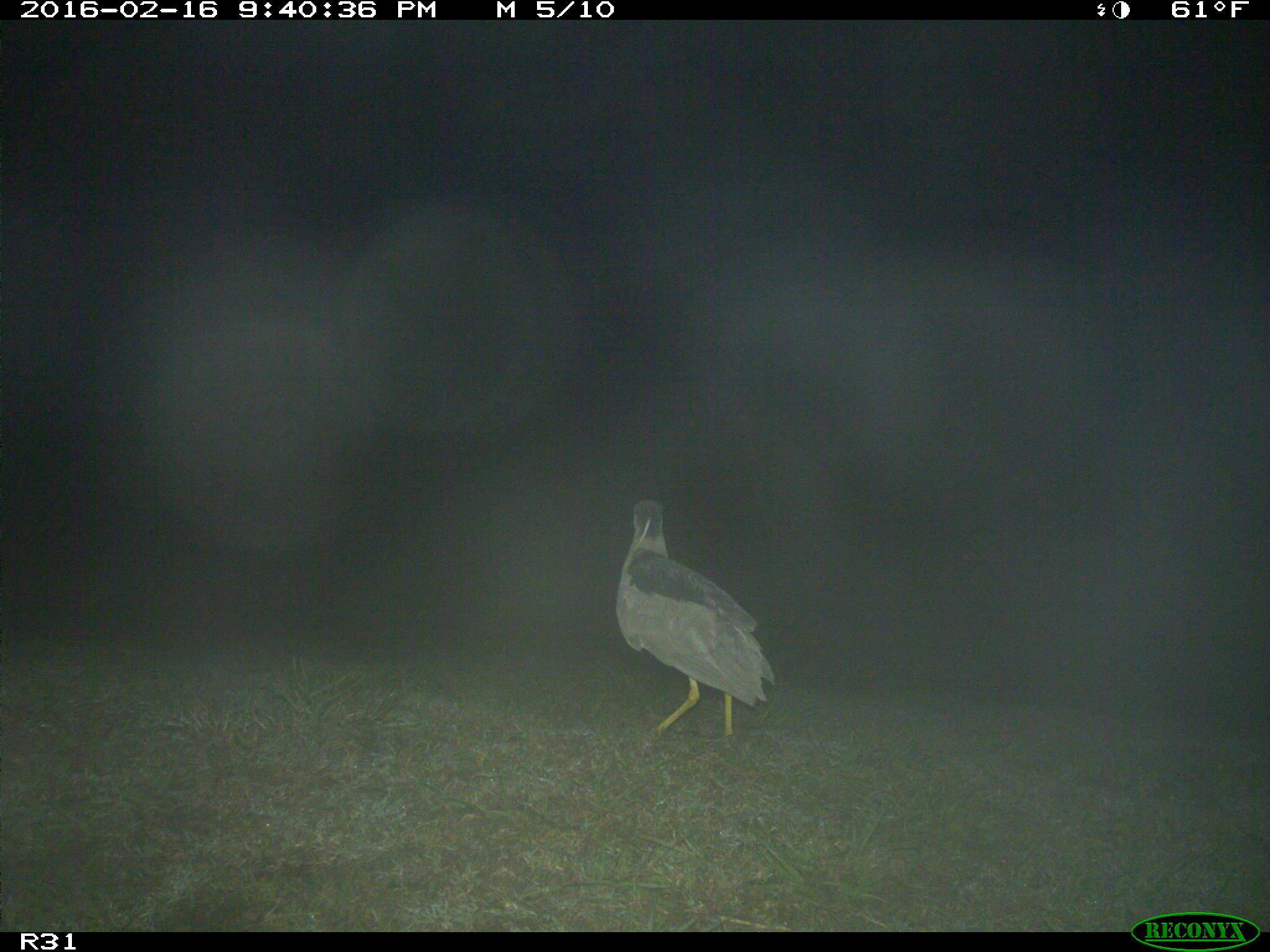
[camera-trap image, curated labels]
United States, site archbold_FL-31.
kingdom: Animalia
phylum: Chordata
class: Aves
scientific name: Aves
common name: birds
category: unidentified bird